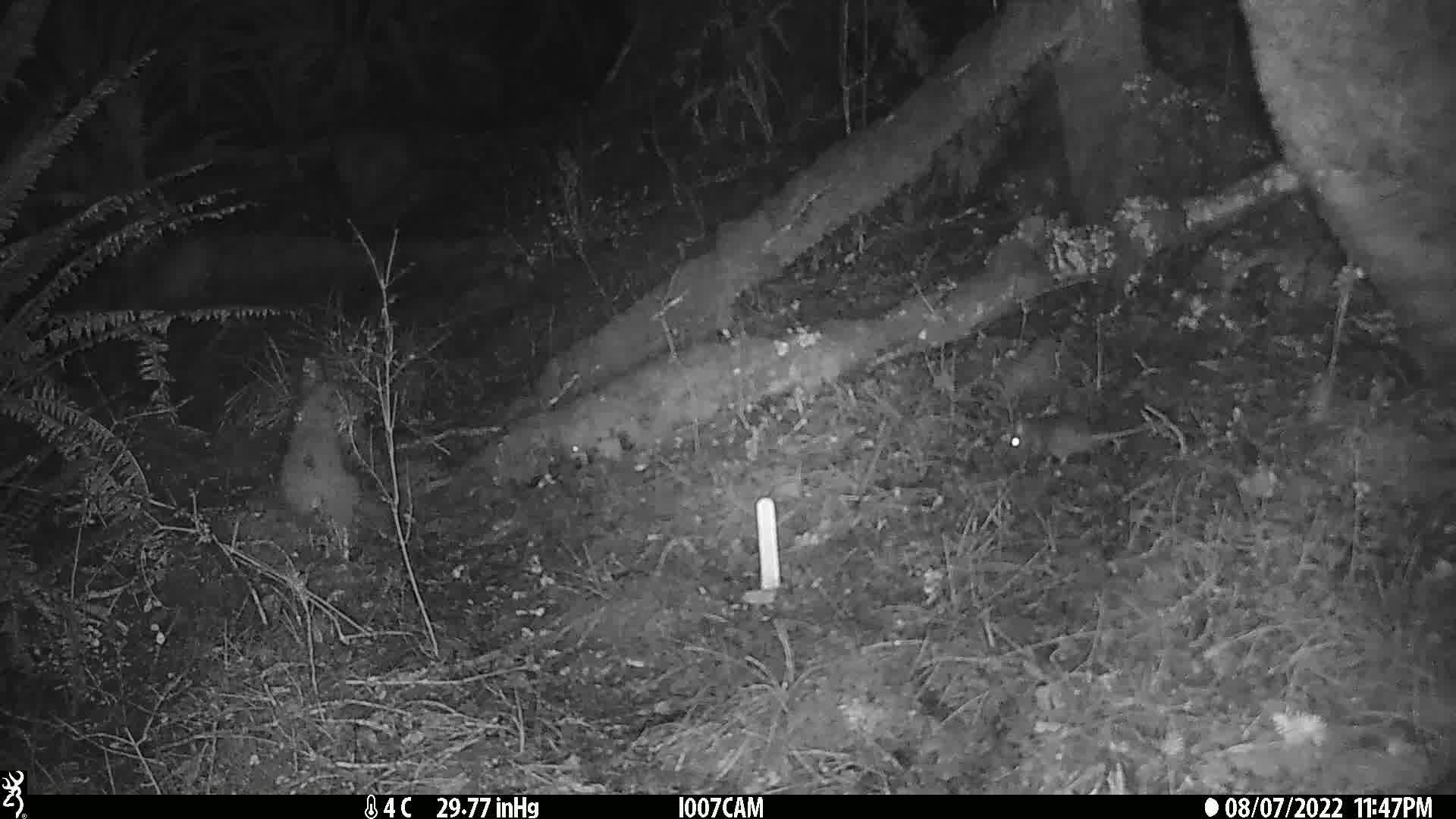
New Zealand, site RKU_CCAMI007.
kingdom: Animalia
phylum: Chordata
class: Mammalia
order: Rodentia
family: Muridae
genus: Rattus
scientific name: Rattus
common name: rat